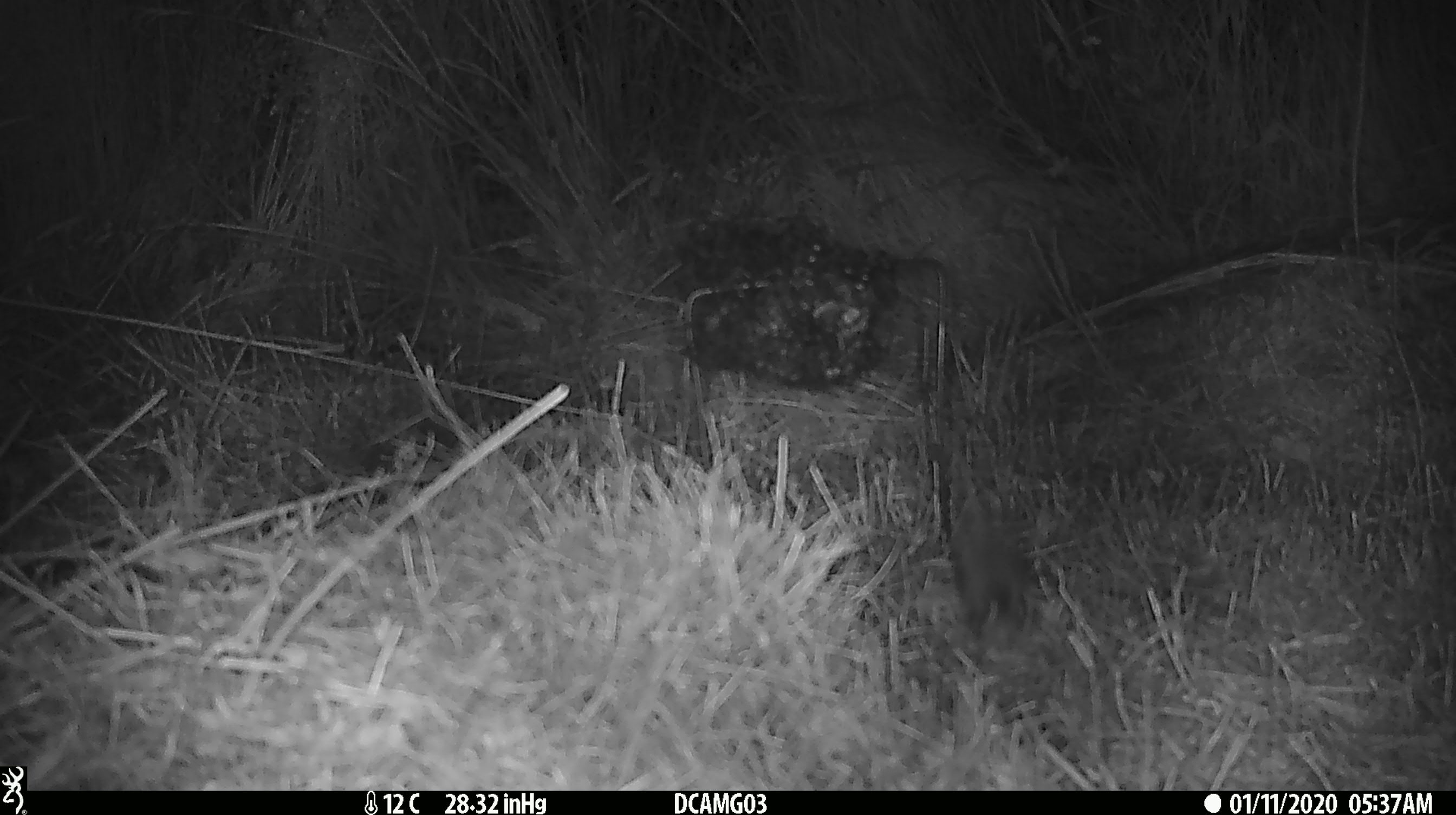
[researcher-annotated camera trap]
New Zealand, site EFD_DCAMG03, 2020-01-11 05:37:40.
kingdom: Animalia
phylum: Chordata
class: Mammalia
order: Rodentia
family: Muridae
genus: Mus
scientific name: Mus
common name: mouse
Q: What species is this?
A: Mouse (Mus).